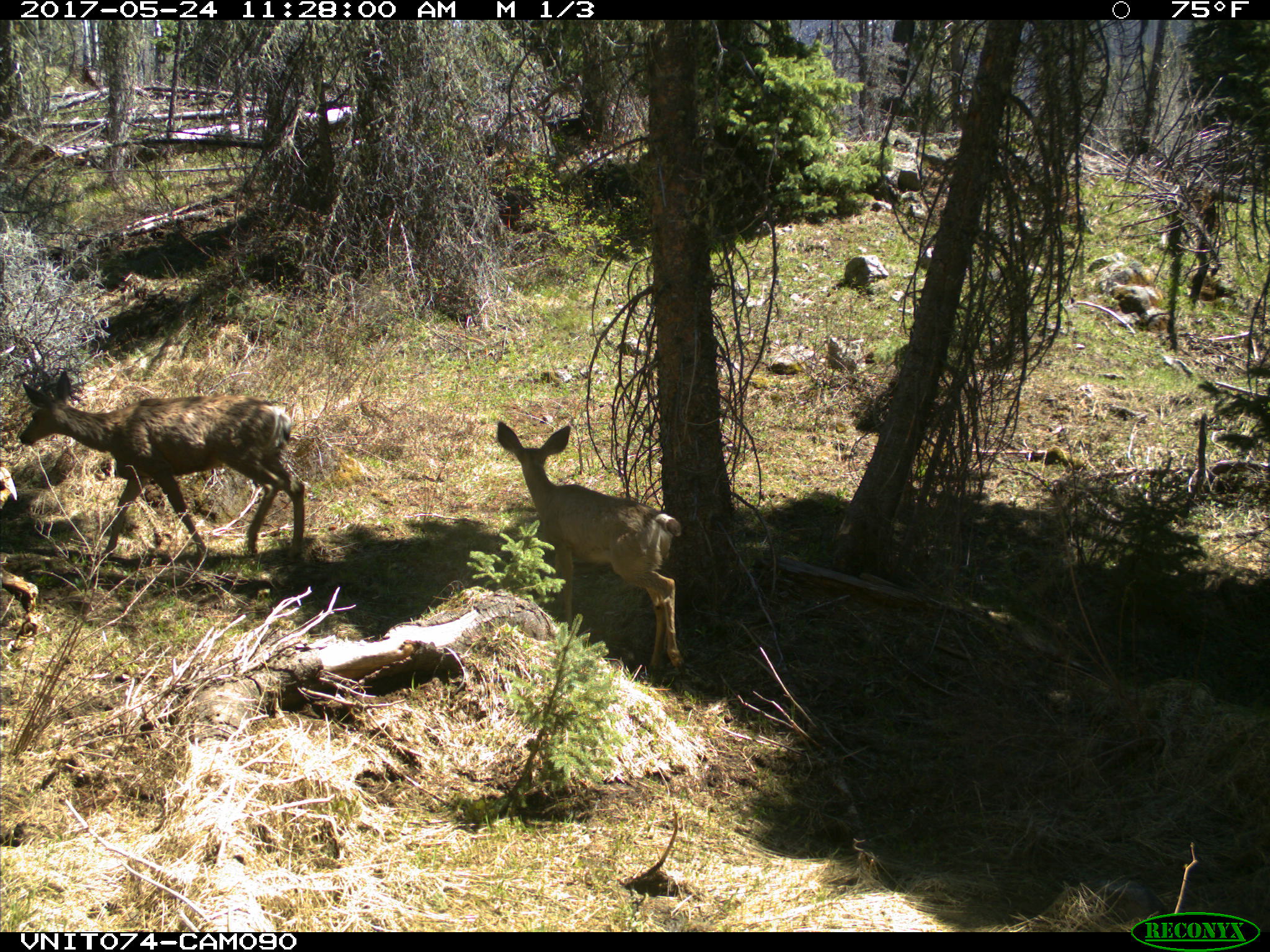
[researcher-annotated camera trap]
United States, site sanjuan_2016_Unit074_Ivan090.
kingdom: Animalia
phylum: Chordata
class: Mammalia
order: Artiodactyla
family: Cervidae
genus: Odocoileus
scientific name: Odocoileus hemionus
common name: mule deer